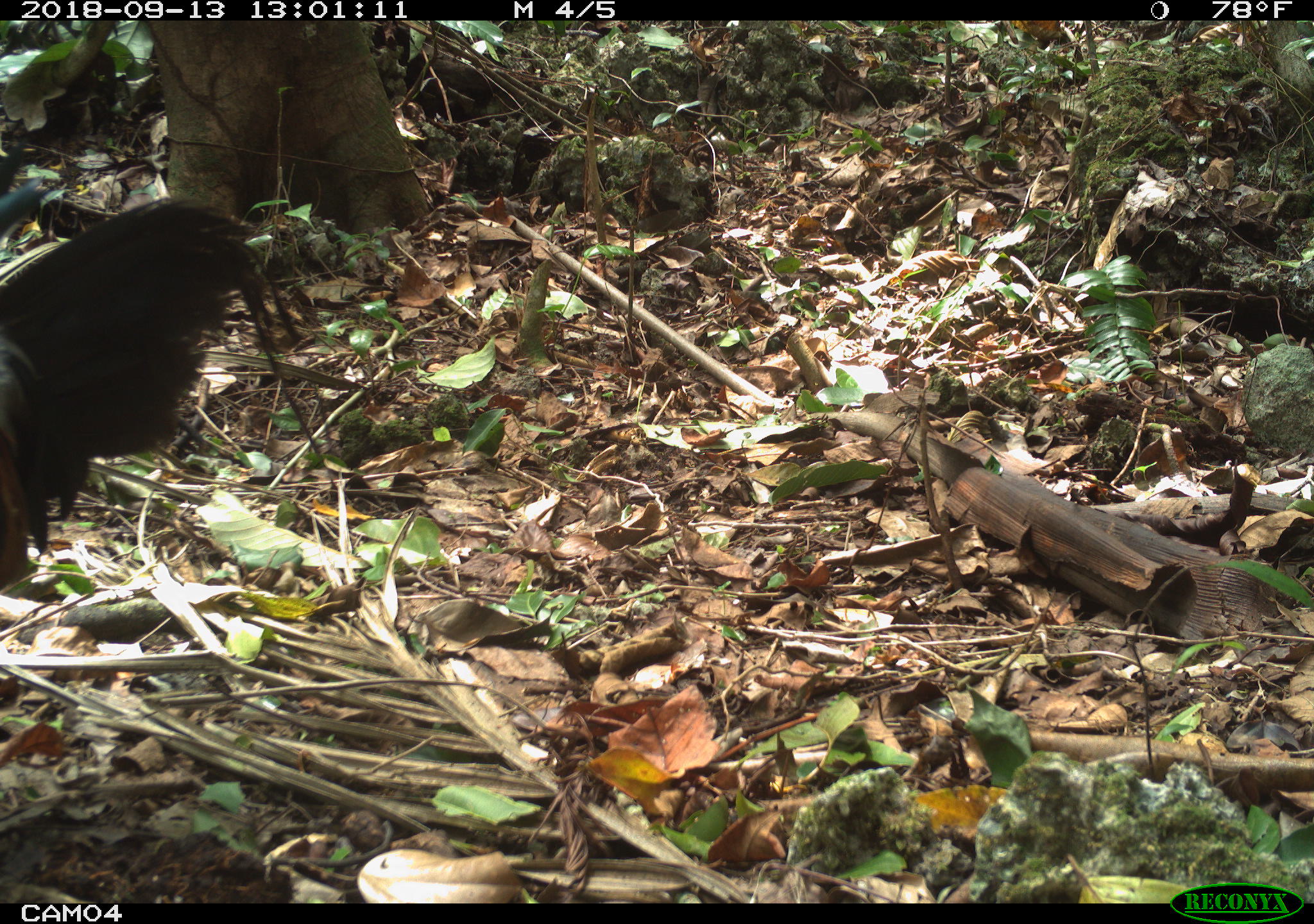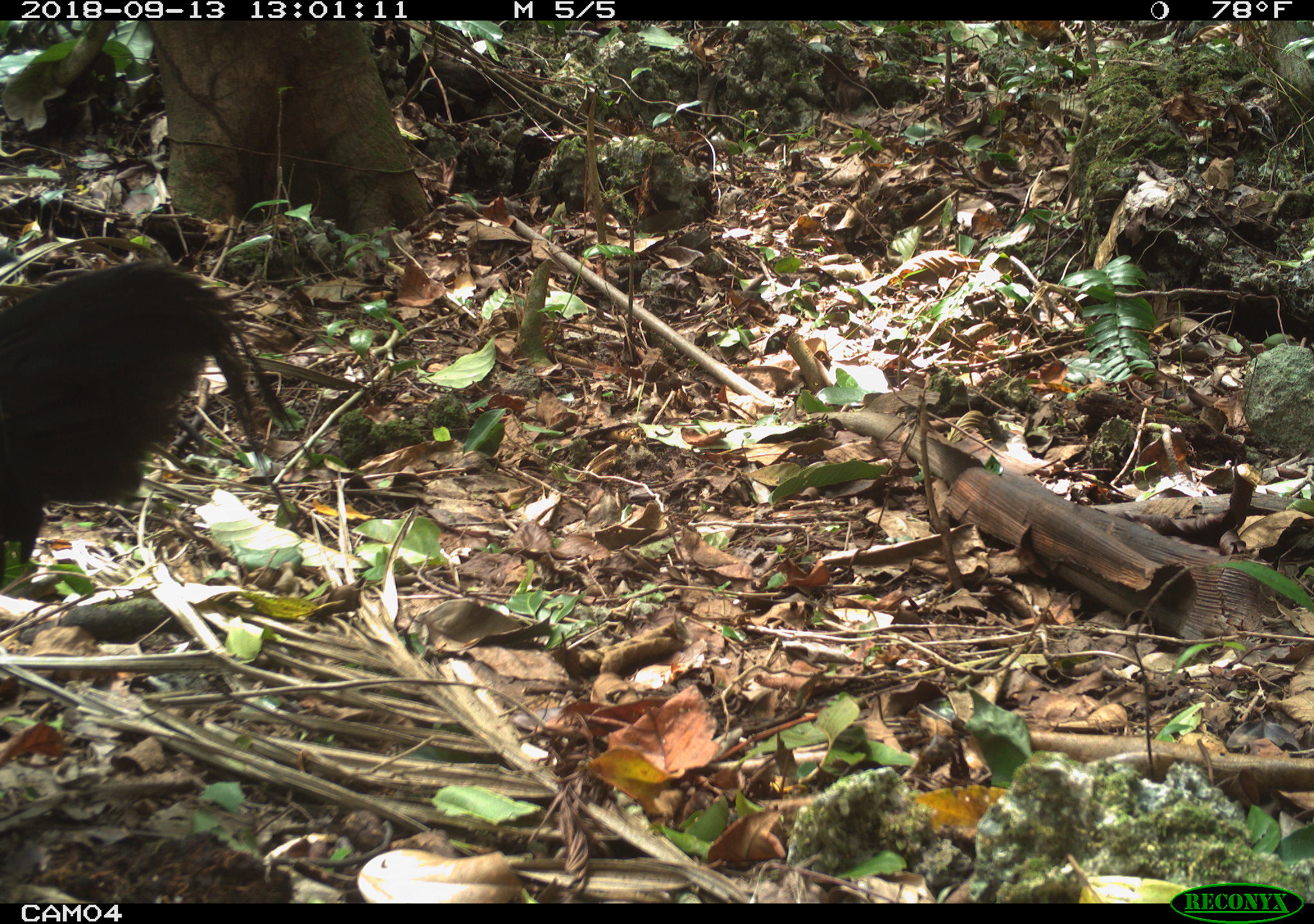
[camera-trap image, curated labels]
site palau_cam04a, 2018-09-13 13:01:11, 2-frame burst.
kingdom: Animalia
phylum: Chordata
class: Aves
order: Galliformes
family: Phasianidae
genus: Gallus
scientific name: Gallus gallus domesticus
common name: rooster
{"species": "rooster (Gallus gallus domesticus)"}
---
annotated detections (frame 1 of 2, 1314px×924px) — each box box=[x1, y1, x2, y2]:
rooster: box=[0, 185, 281, 588]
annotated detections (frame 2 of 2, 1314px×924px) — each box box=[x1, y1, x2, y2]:
rooster: box=[0, 259, 307, 591]